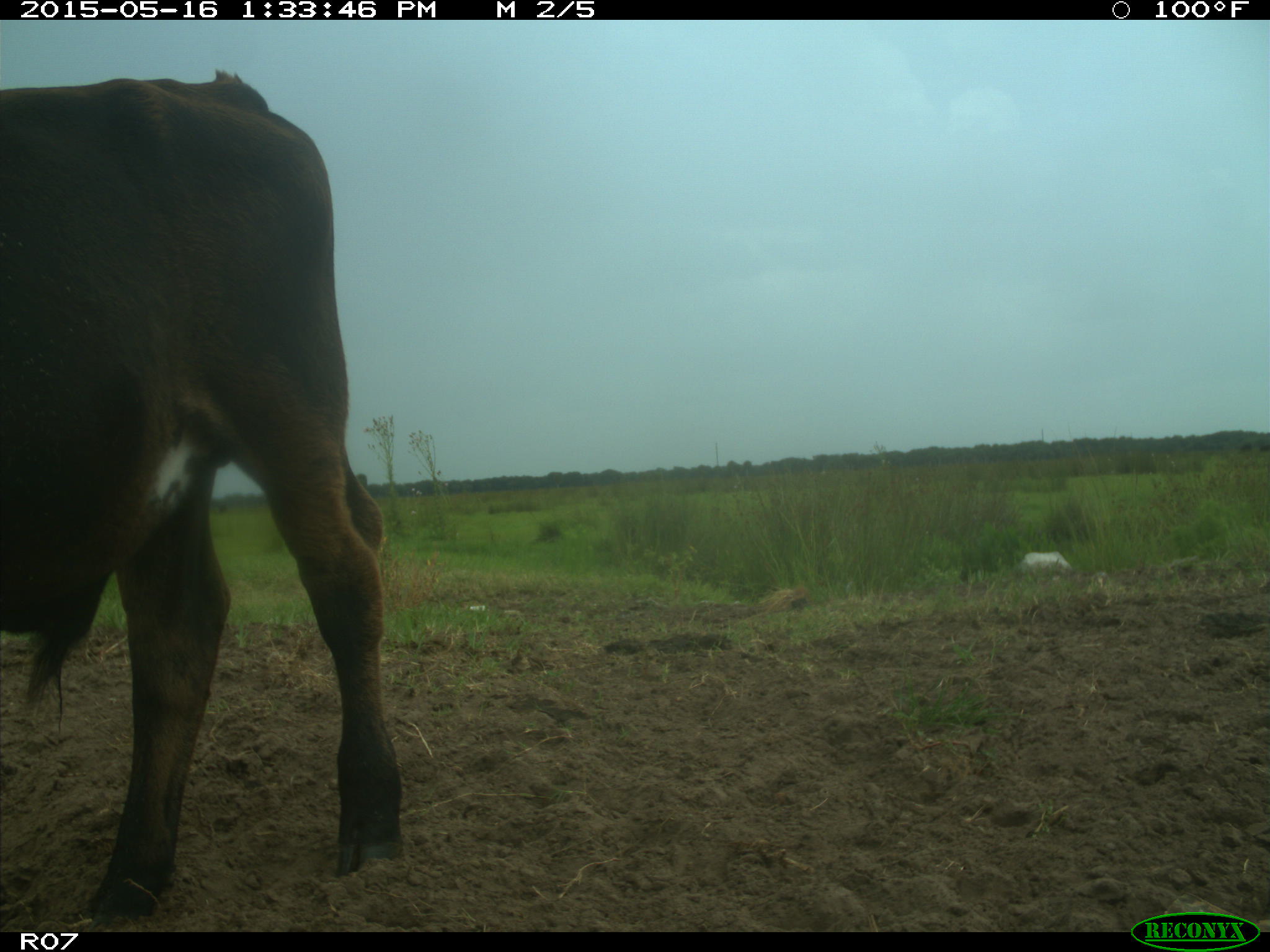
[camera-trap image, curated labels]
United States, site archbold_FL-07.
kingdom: Animalia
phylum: Chordata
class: Mammalia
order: Artiodactyla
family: Bovidae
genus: Bos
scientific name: Bos taurus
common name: domestic cow